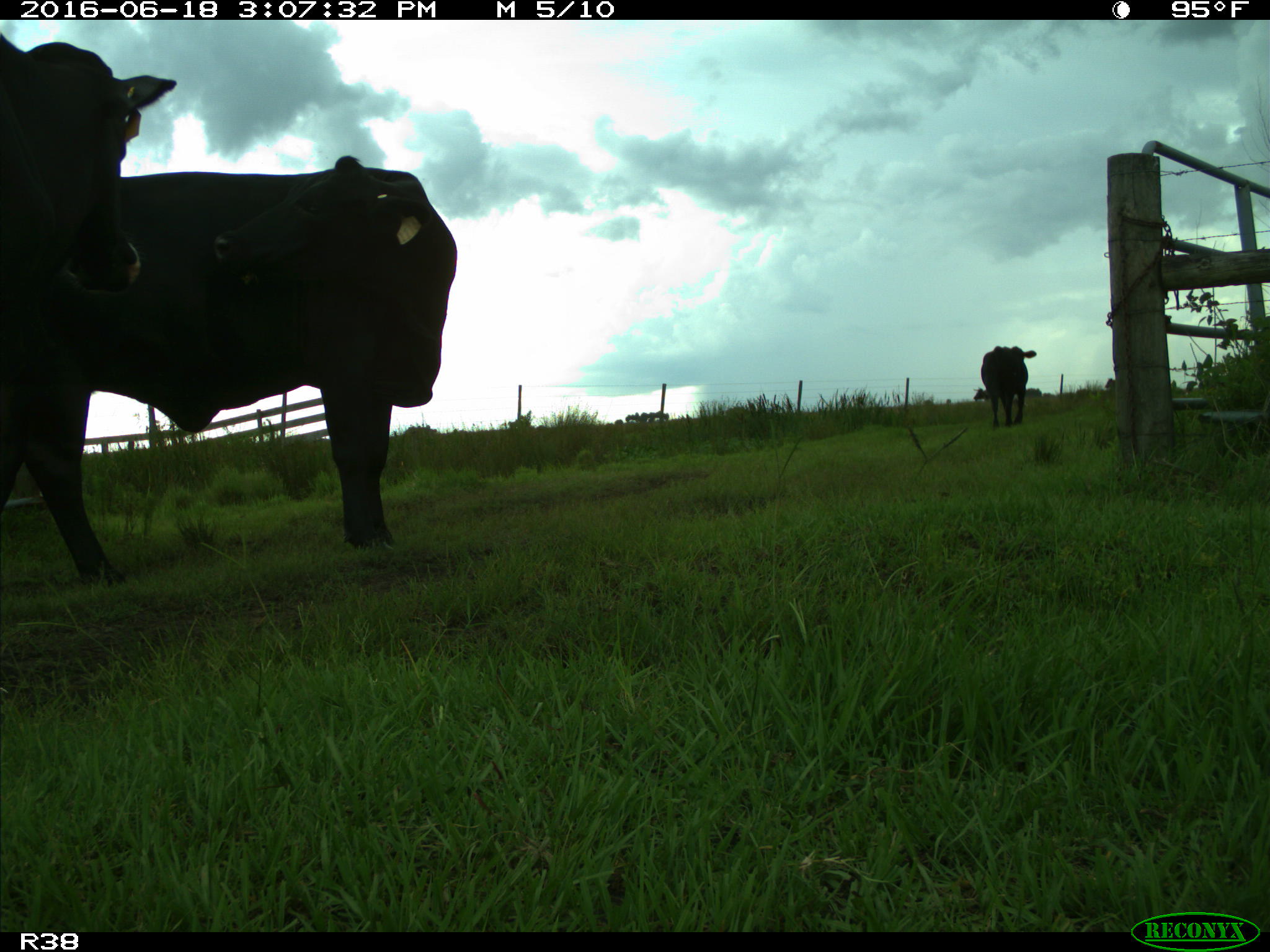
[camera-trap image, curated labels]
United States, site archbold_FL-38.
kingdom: Animalia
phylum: Chordata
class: Mammalia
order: Artiodactyla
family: Bovidae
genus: Bos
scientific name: Bos taurus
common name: domestic cow